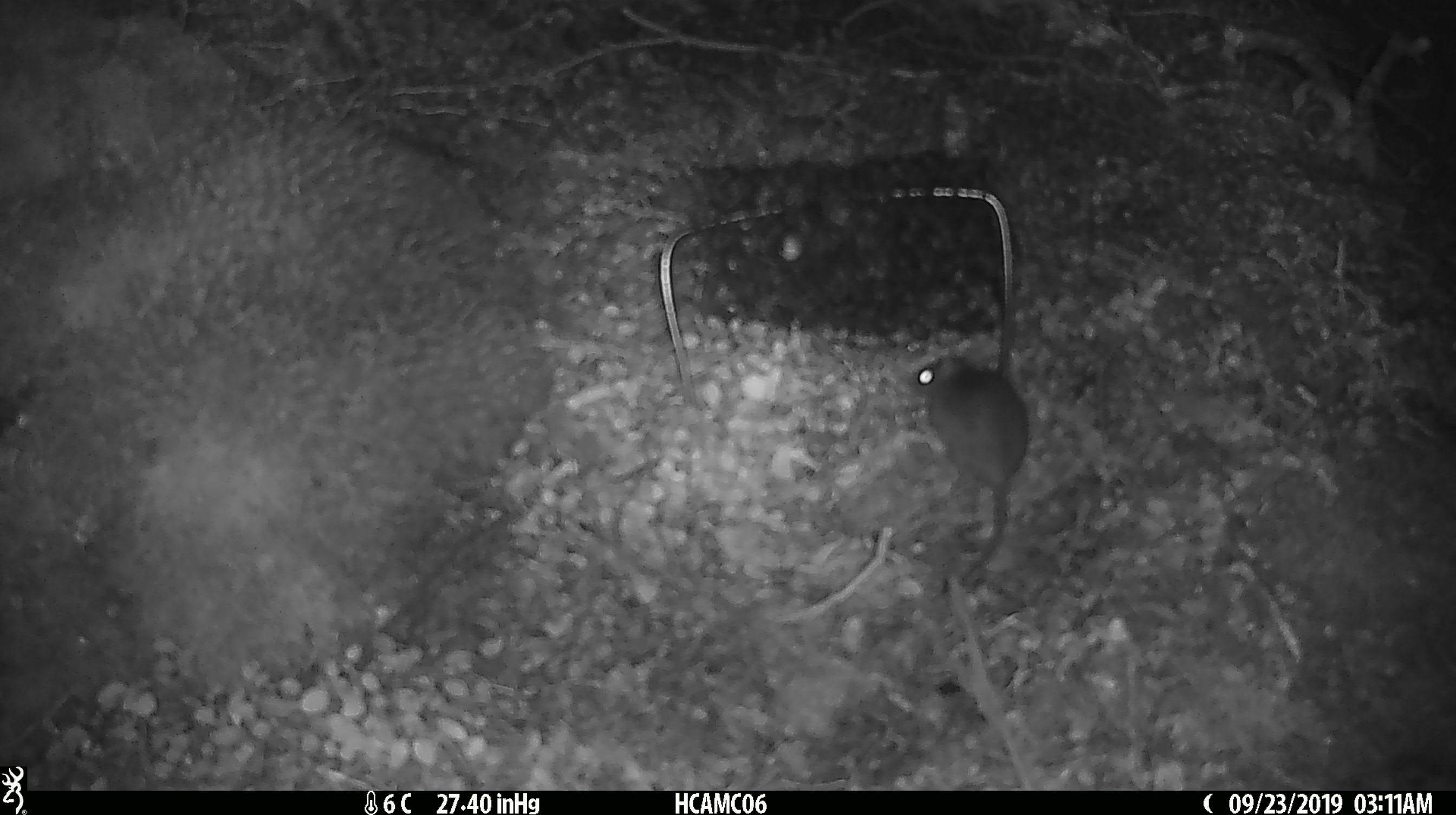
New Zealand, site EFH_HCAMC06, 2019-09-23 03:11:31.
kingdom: Animalia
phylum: Chordata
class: Mammalia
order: Rodentia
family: Muridae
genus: Mus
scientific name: Mus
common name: mouse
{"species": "mouse (Mus)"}